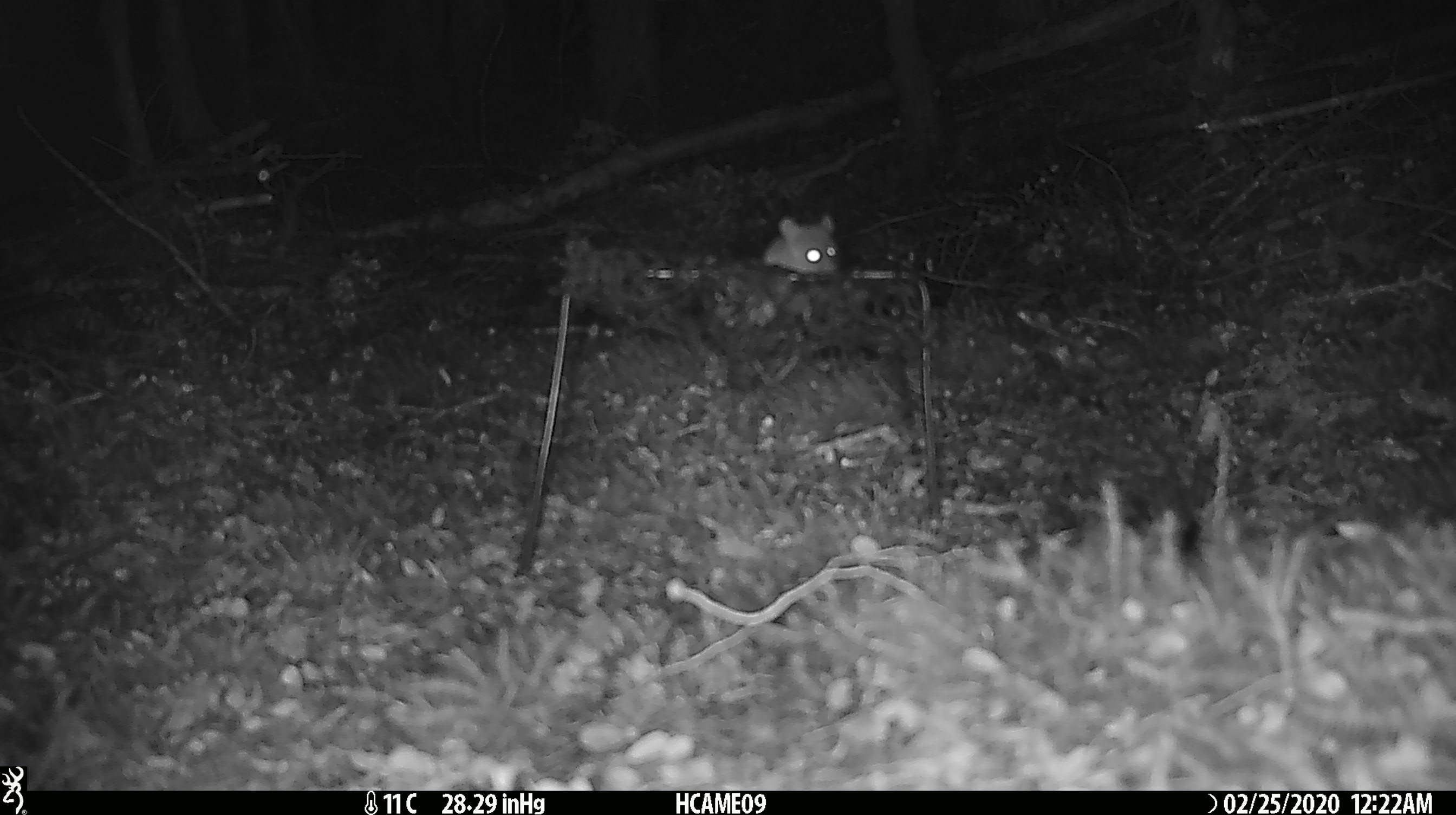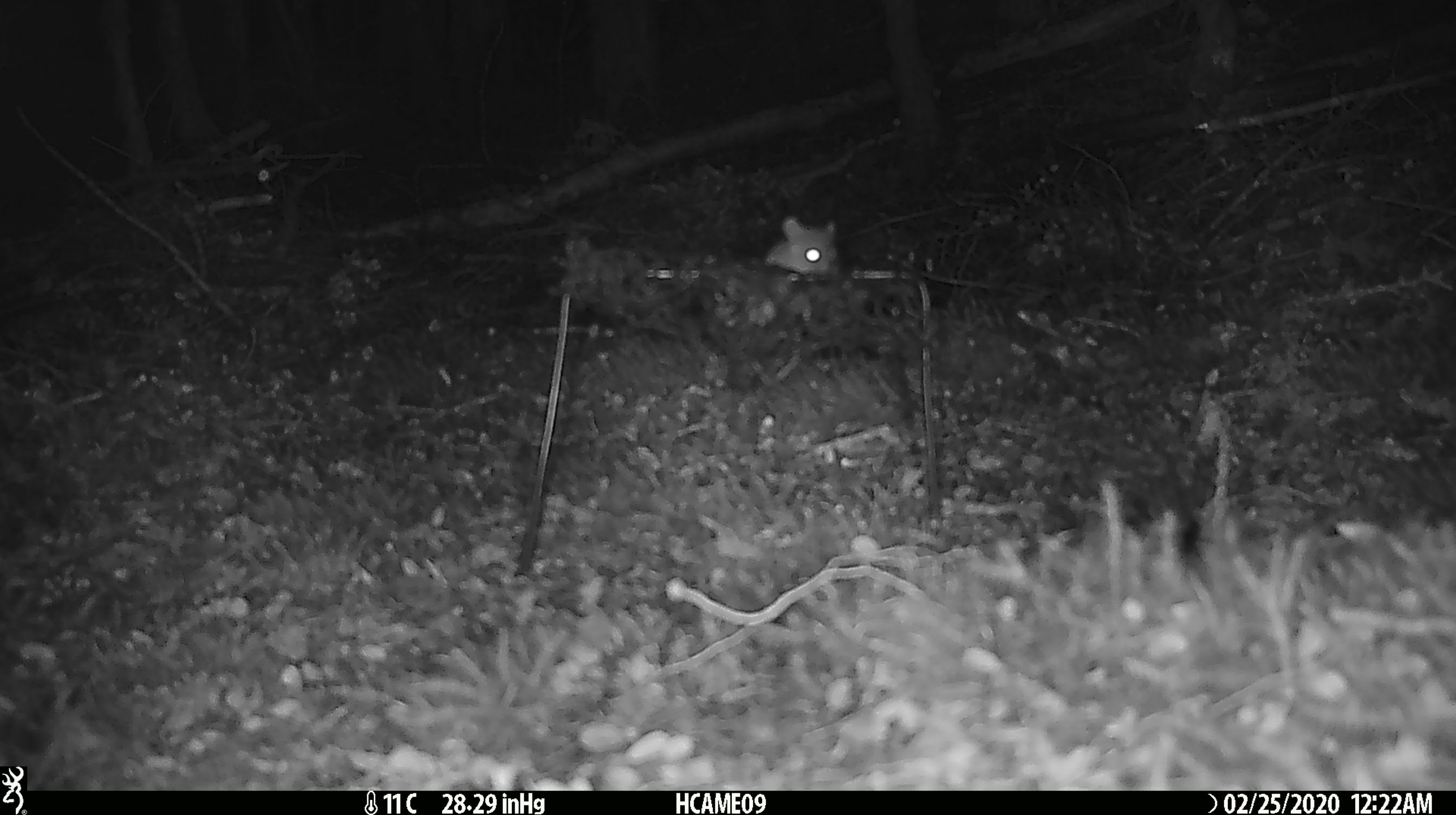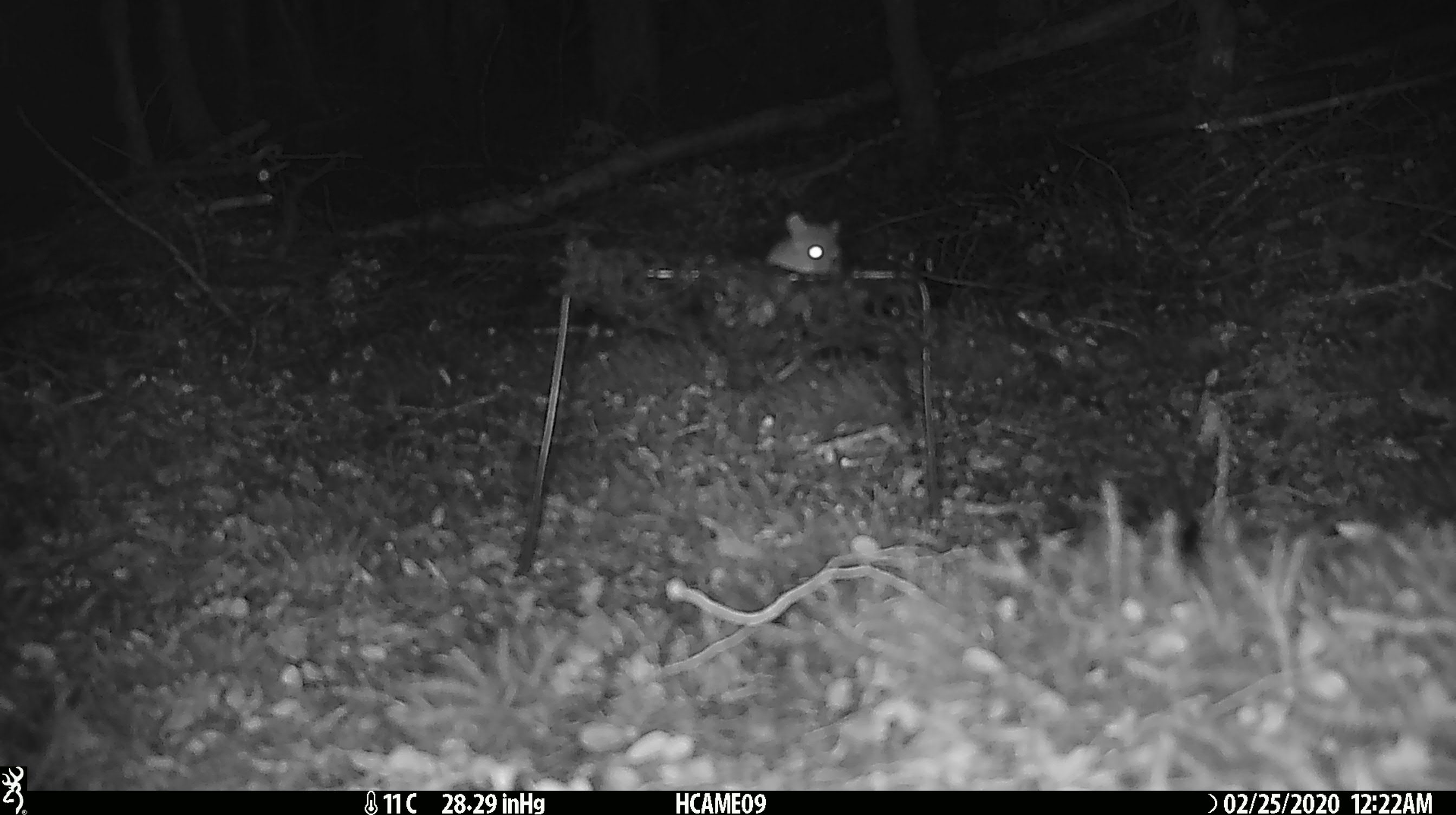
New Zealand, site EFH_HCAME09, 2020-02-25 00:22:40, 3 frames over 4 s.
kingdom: Animalia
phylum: Chordata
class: Mammalia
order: Rodentia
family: Muridae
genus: Mus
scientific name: Mus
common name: mouse